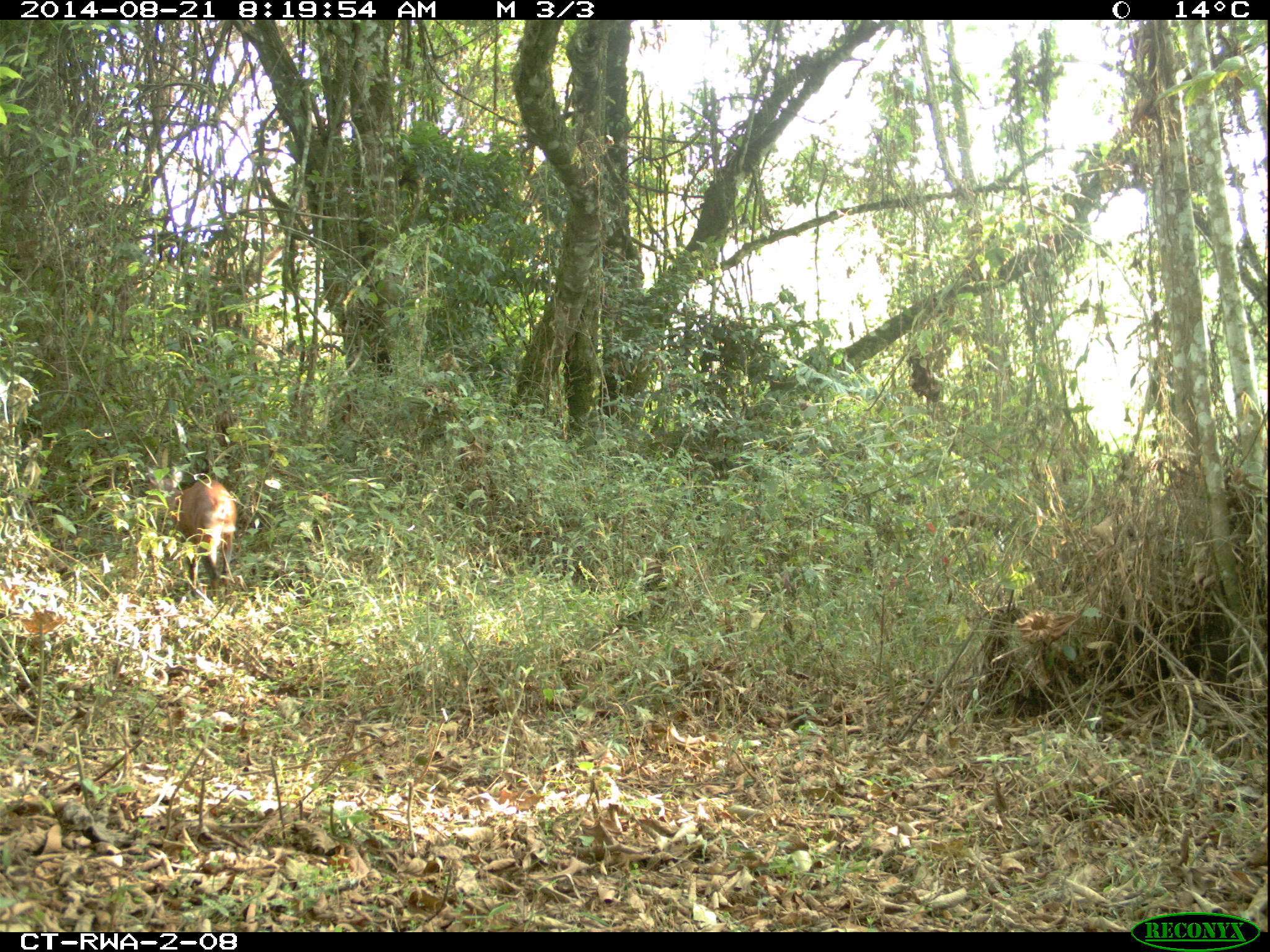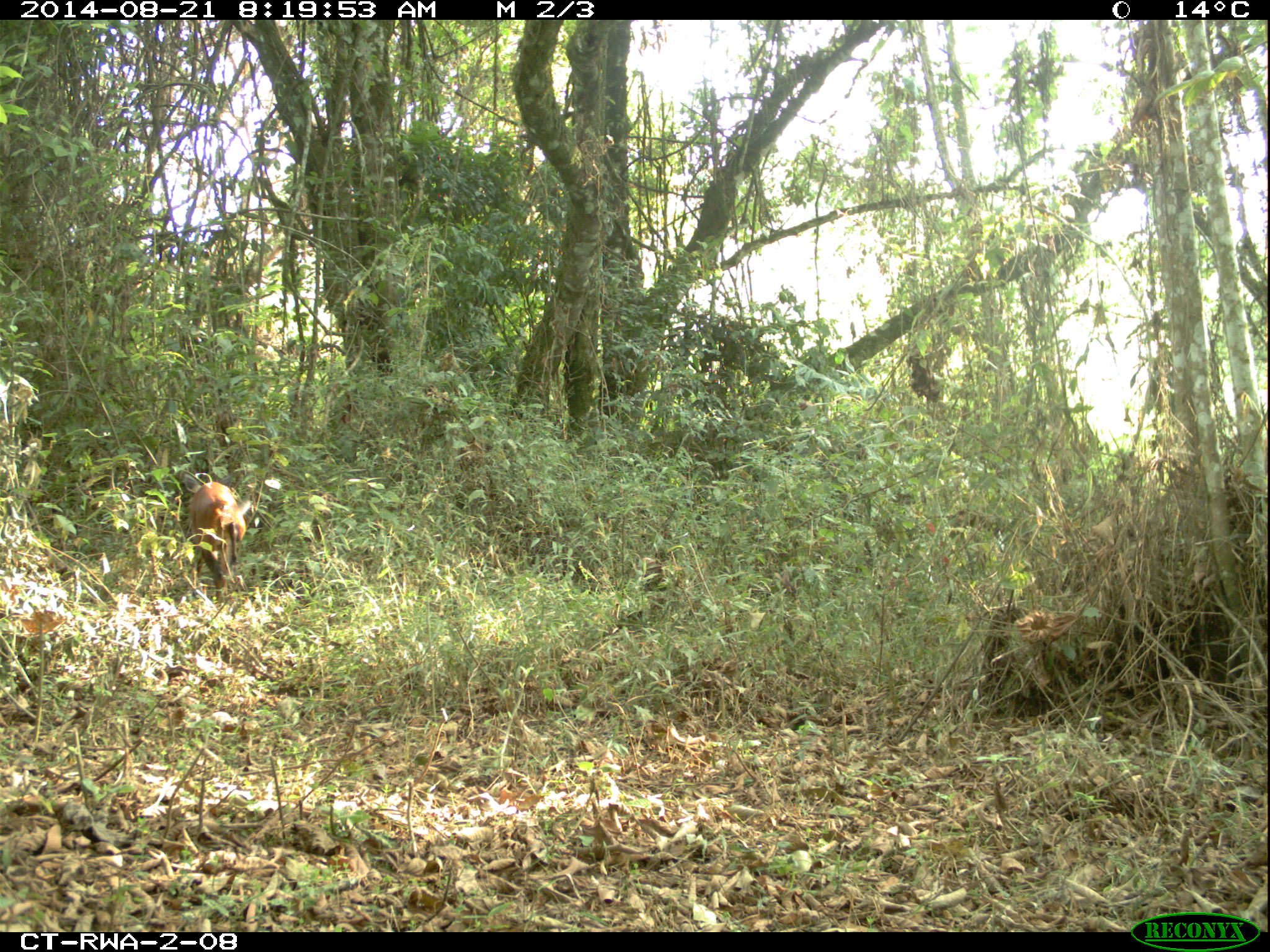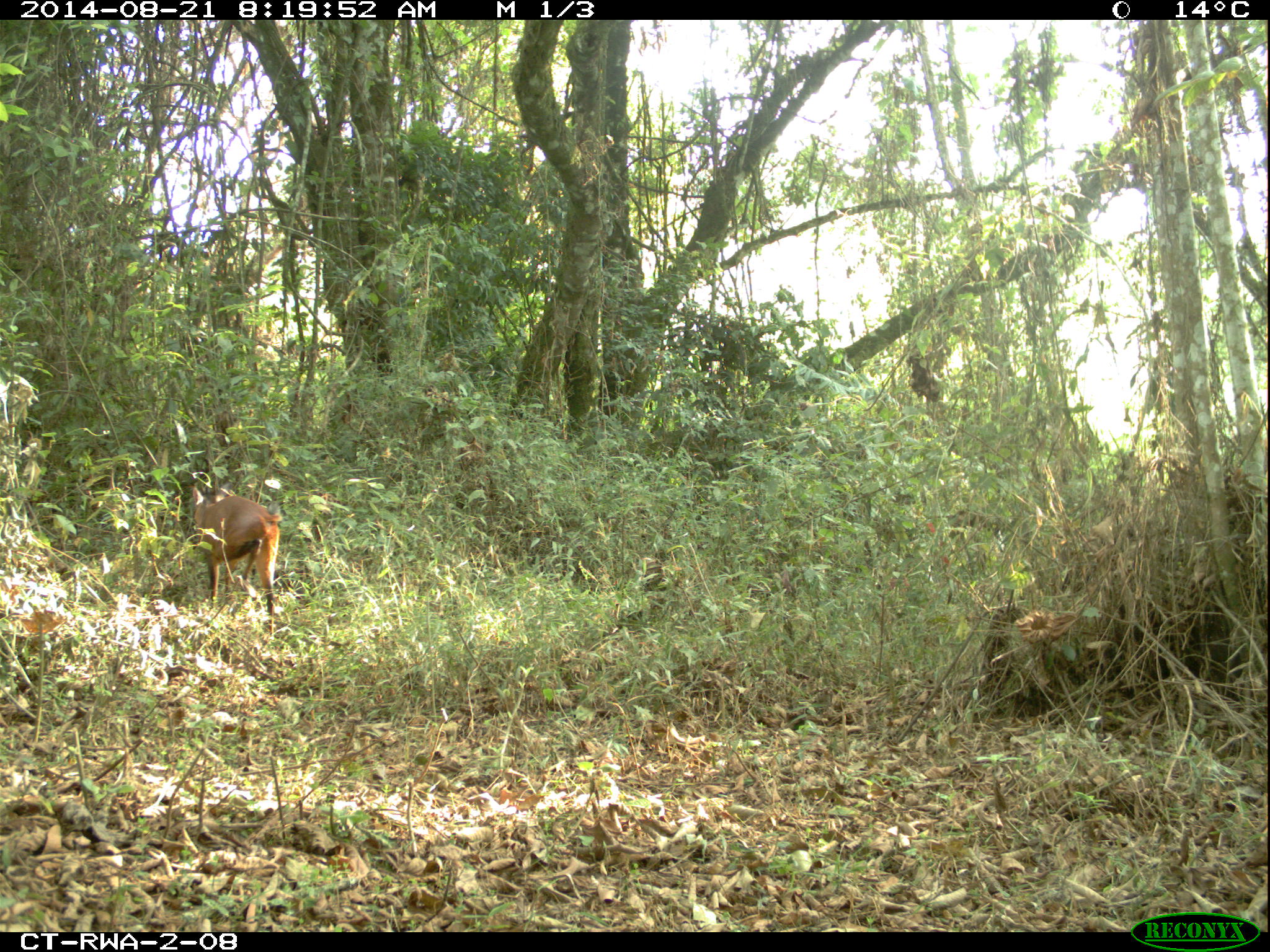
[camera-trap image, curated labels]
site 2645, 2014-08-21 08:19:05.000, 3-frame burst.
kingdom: Animalia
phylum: Chordata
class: Mammalia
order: Artiodactyla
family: Bovidae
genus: Cephalophus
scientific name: Cephalophus nigrifrons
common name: black-fronted duiker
Cephalophus nigrifrons (black-fronted duiker), count 1.